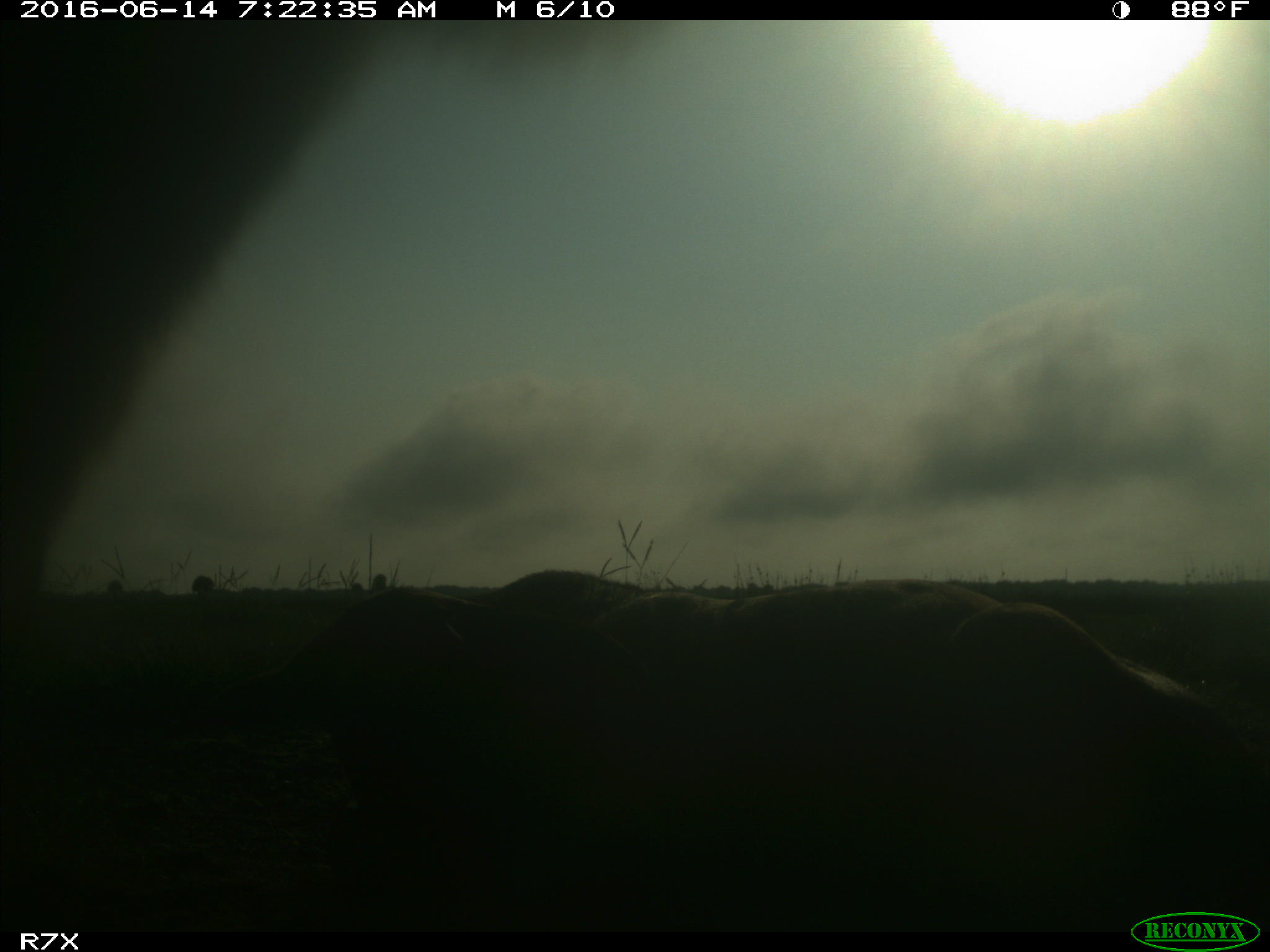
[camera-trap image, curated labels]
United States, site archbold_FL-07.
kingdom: Animalia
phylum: Chordata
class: Mammalia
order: Artiodactyla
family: Bovidae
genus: Bos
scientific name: Bos taurus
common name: domestic cow